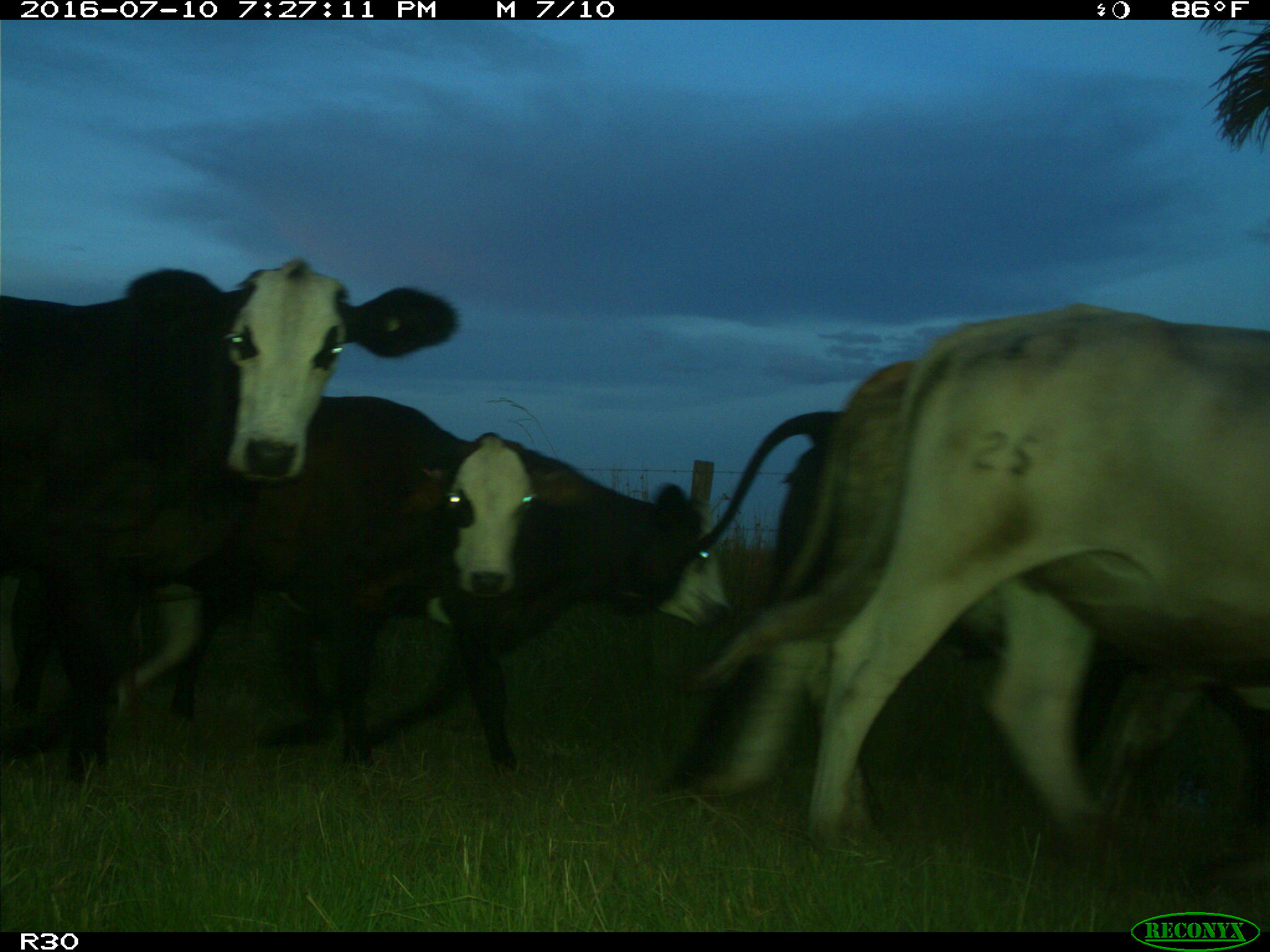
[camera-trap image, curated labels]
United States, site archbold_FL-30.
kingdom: Animalia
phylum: Chordata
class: Mammalia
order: Artiodactyla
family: Bovidae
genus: Bos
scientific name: Bos taurus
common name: domestic cow